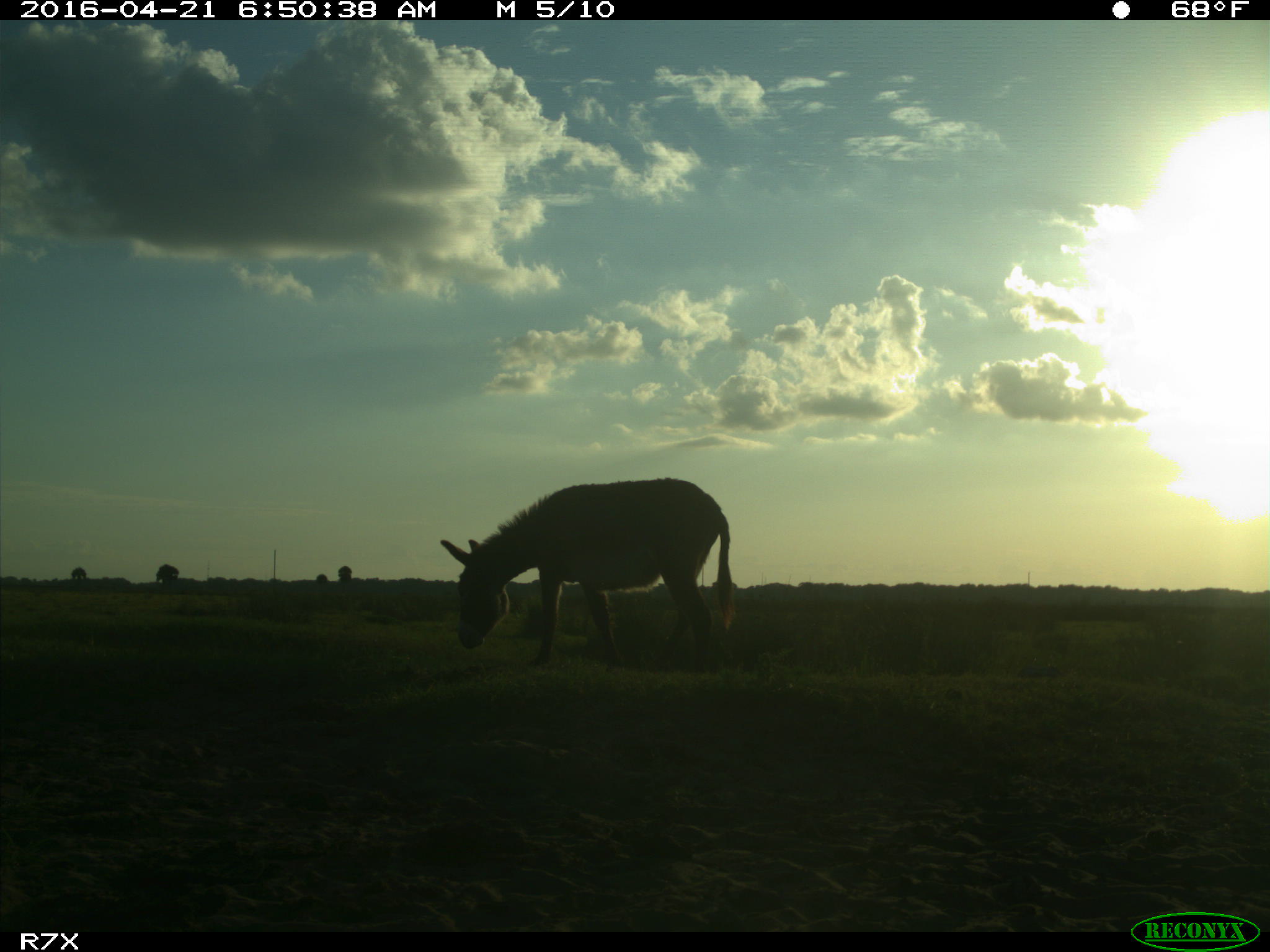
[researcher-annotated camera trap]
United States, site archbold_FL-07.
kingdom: Animalia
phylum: Chordata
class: Mammalia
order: Artiodactyla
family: Bovidae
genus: Bos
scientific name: Bos taurus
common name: domestic cow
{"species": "Bos taurus (domestic cow)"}